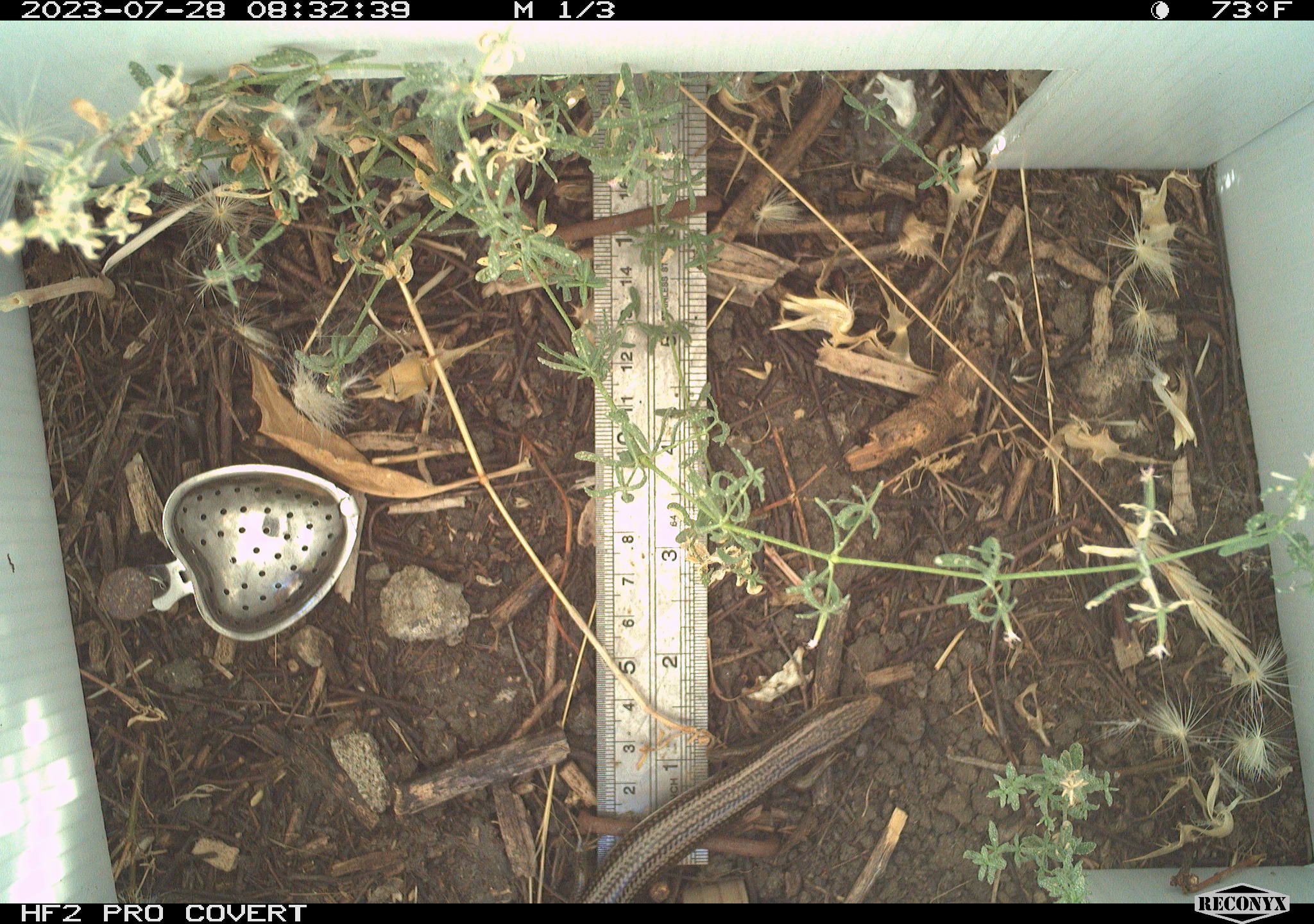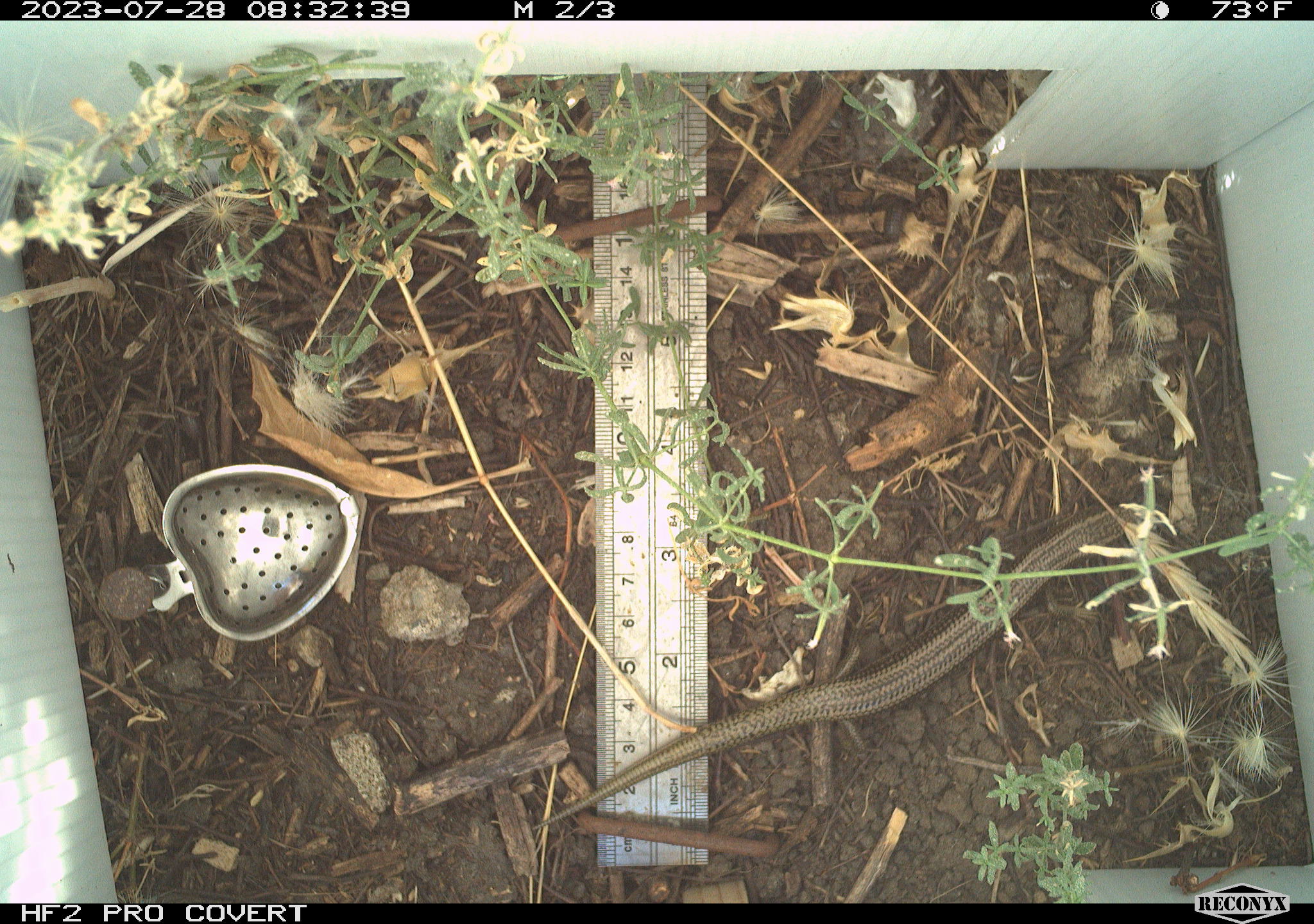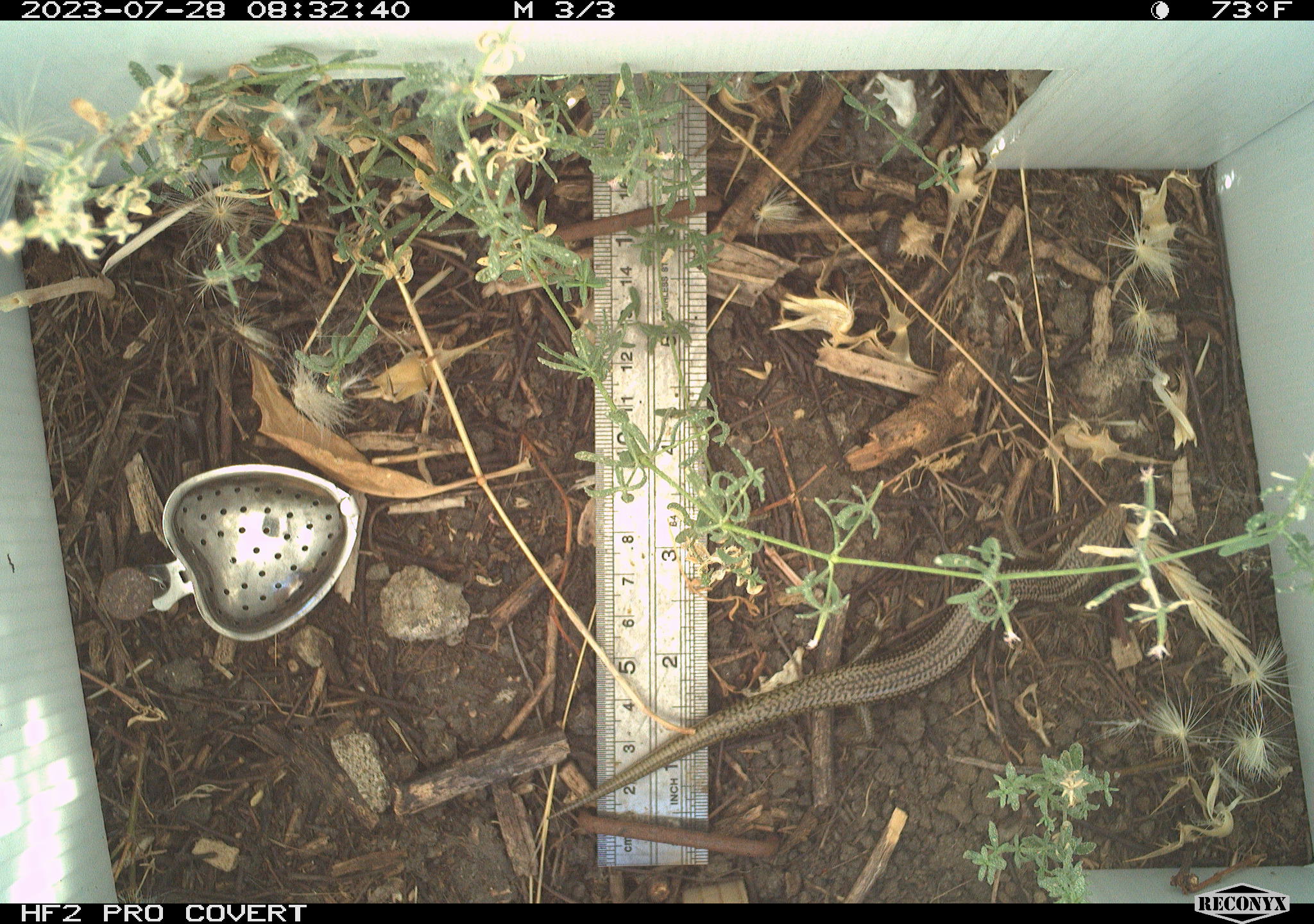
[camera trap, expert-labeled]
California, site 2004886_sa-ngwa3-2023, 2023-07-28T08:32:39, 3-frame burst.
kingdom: Animalia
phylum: Chordata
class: Reptilia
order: Squamata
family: Scincidae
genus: Plestiodon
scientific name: Plestiodon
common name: blue-tailed skinks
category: plestiodon species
Plestiodon species (blue-tailed skinks) (Plestiodon).